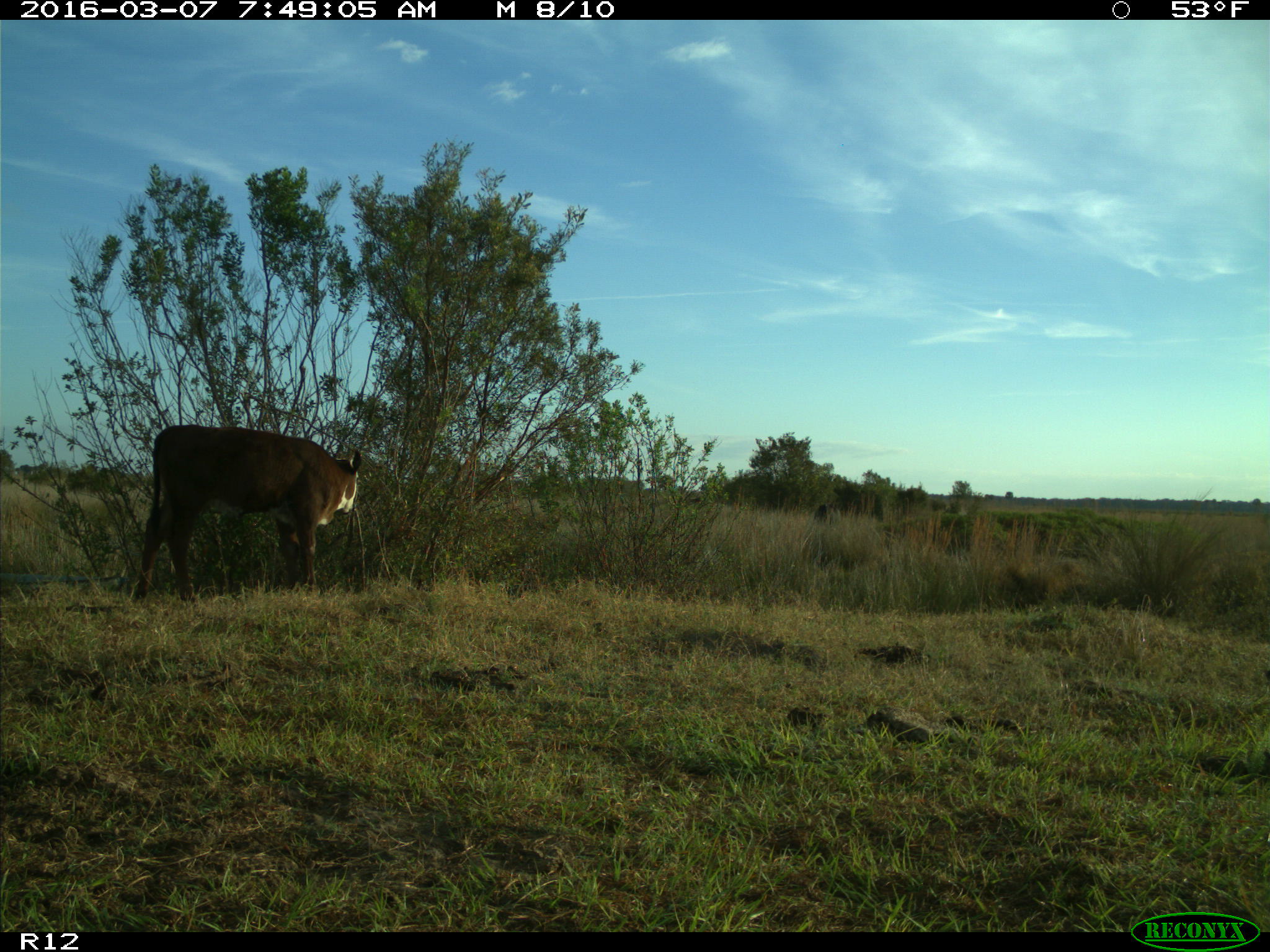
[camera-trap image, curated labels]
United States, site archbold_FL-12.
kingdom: Animalia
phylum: Chordata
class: Mammalia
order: Artiodactyla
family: Bovidae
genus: Bos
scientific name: Bos taurus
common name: domestic cow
Bos taurus (domestic cow).